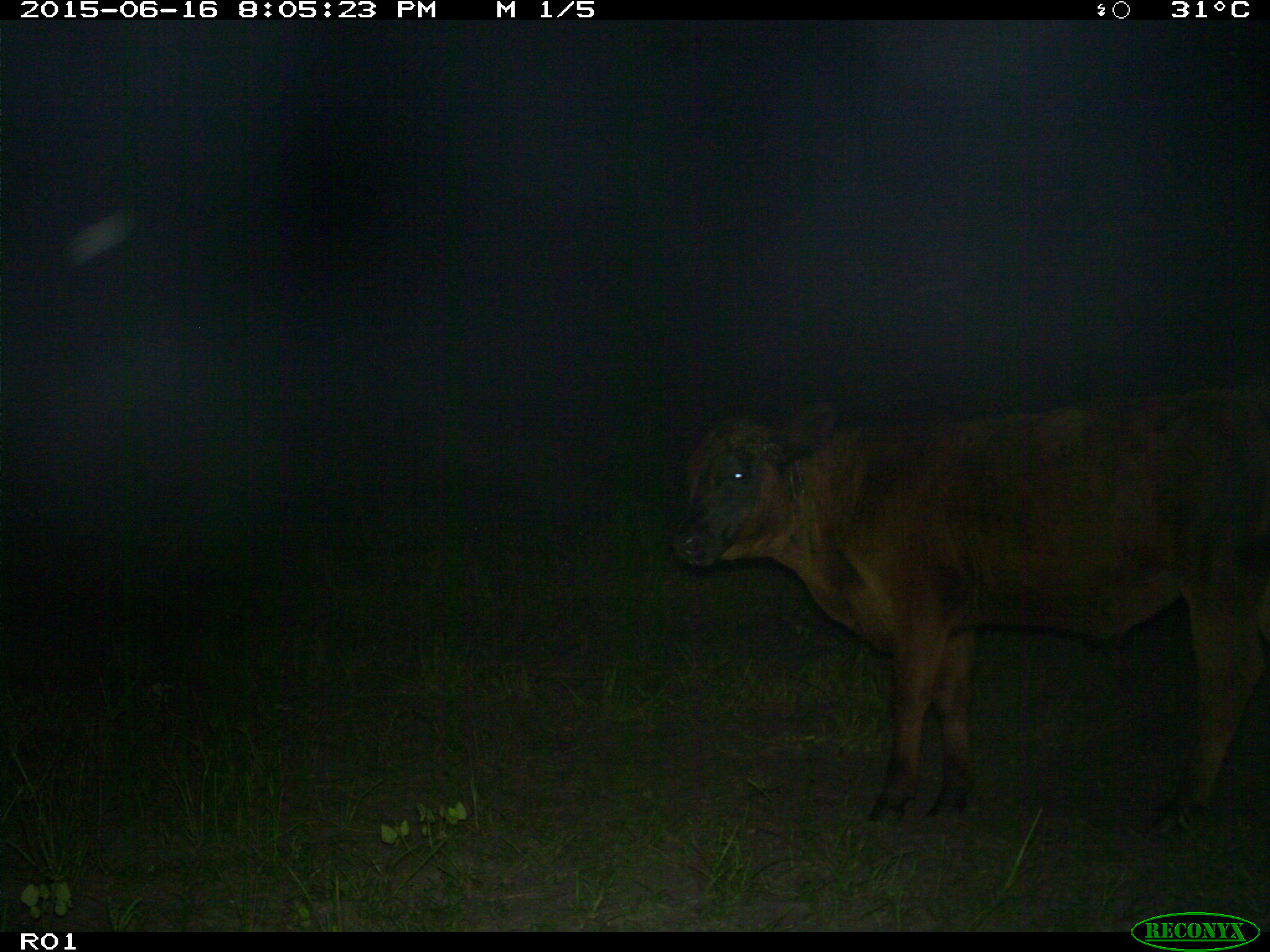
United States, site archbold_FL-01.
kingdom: Animalia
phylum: Chordata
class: Mammalia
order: Artiodactyla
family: Bovidae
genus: Bos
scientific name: Bos taurus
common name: domestic cow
Bos taurus (domestic cow).